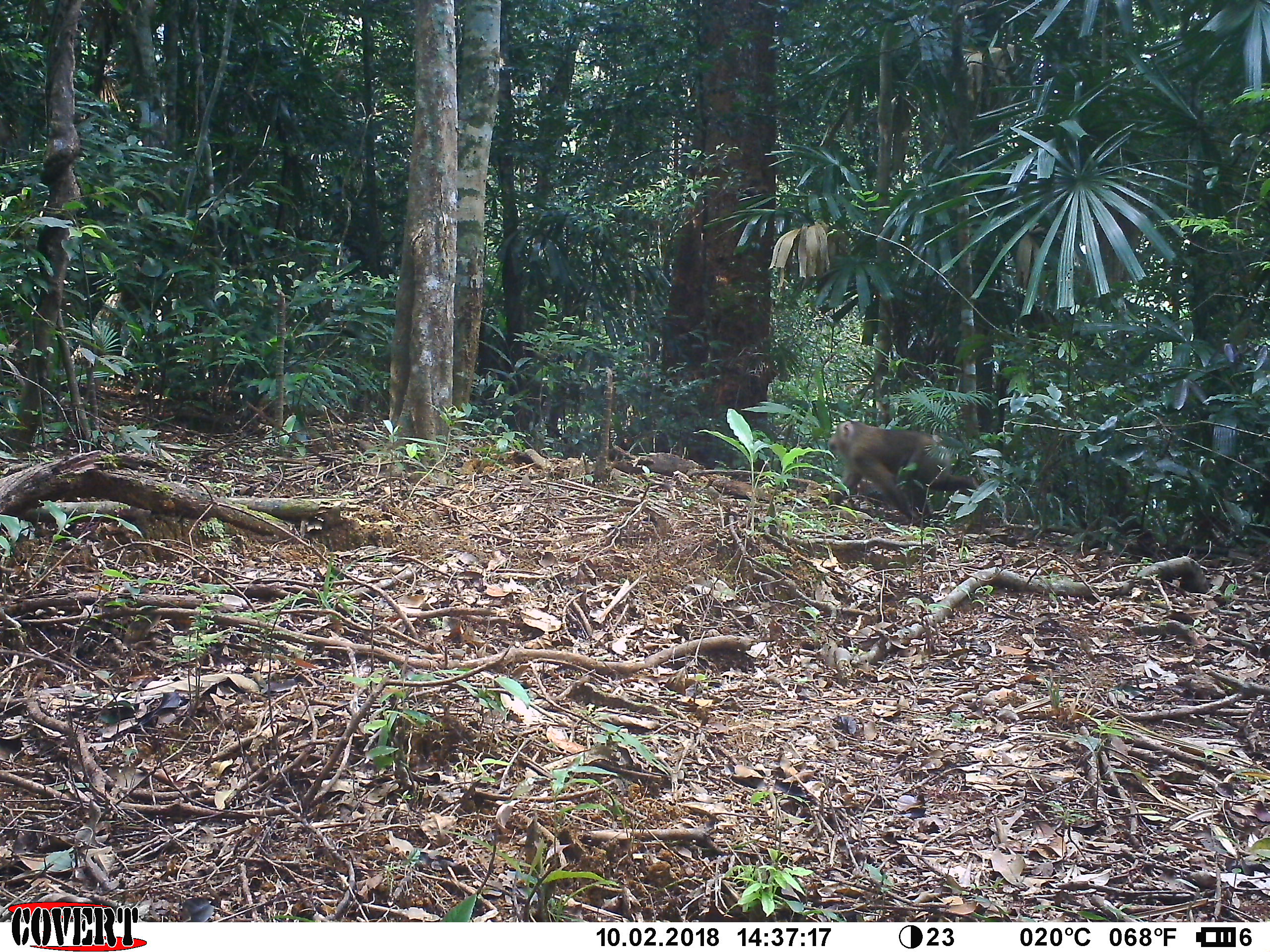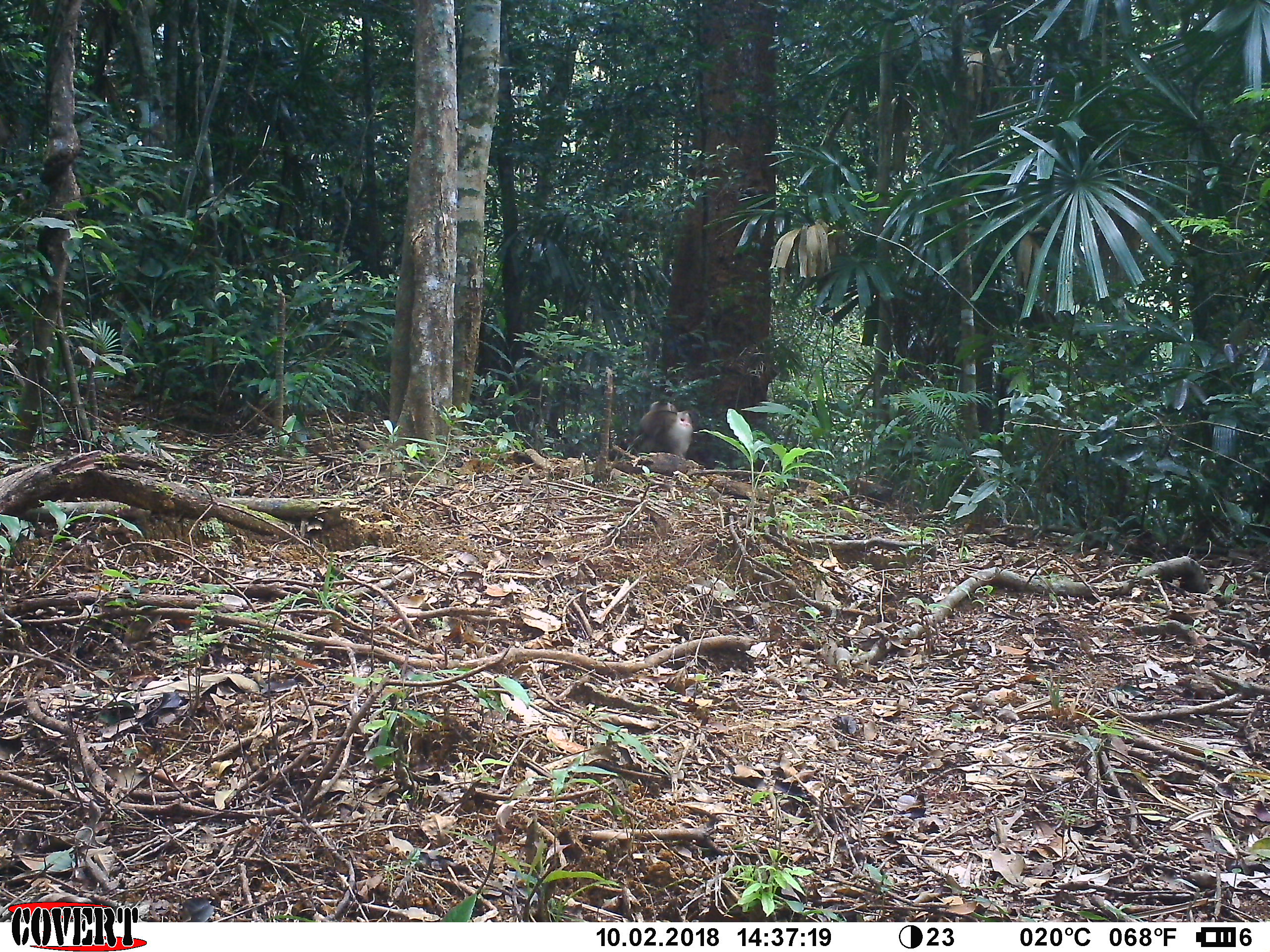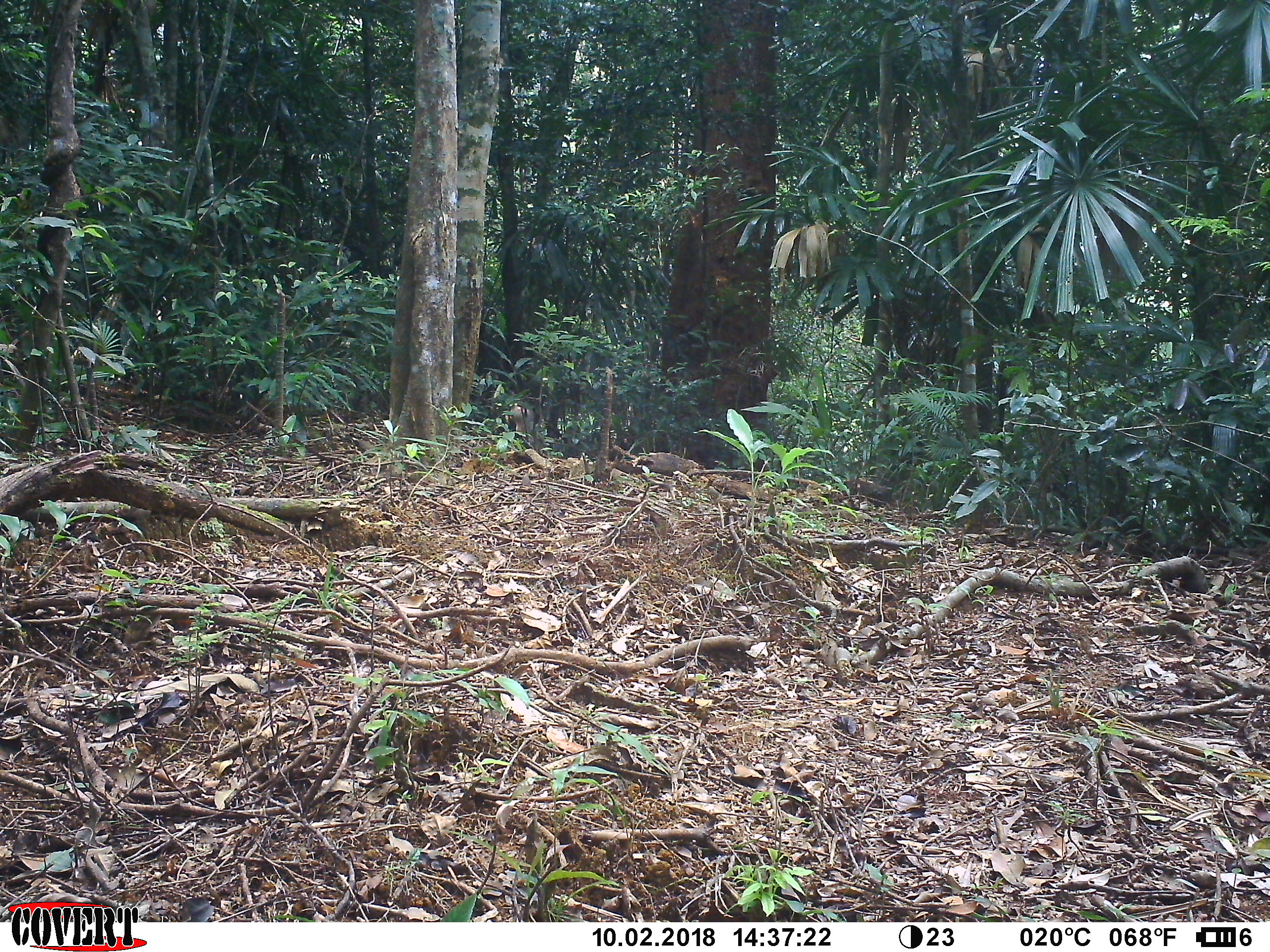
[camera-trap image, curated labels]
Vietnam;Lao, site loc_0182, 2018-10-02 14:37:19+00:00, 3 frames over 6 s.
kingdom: Animalia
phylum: Chordata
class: Mammalia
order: Primates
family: Cercopithecidae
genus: Macaca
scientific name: Macaca nemestrina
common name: pig-tailed macaque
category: pig tailed macaque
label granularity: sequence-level